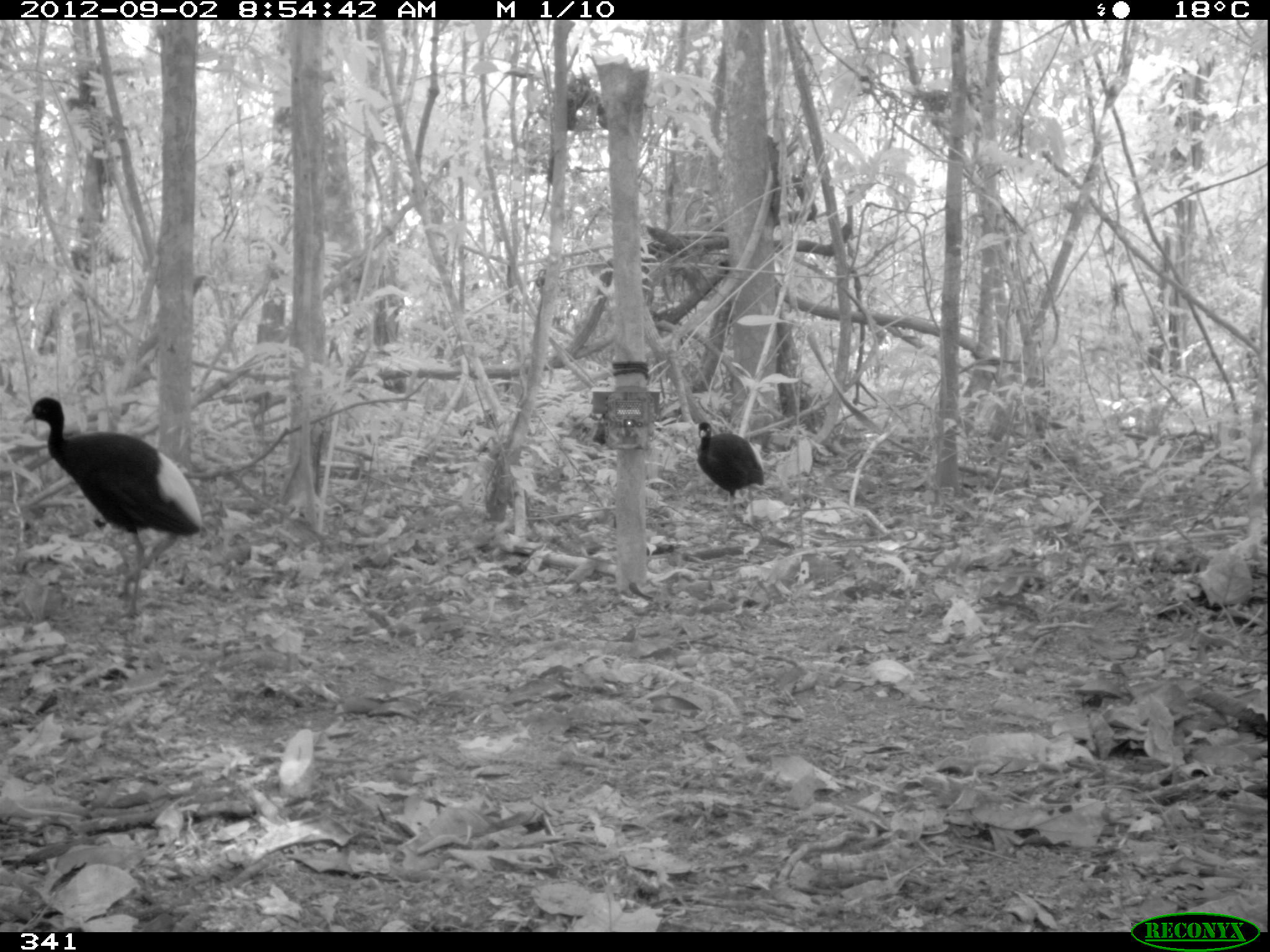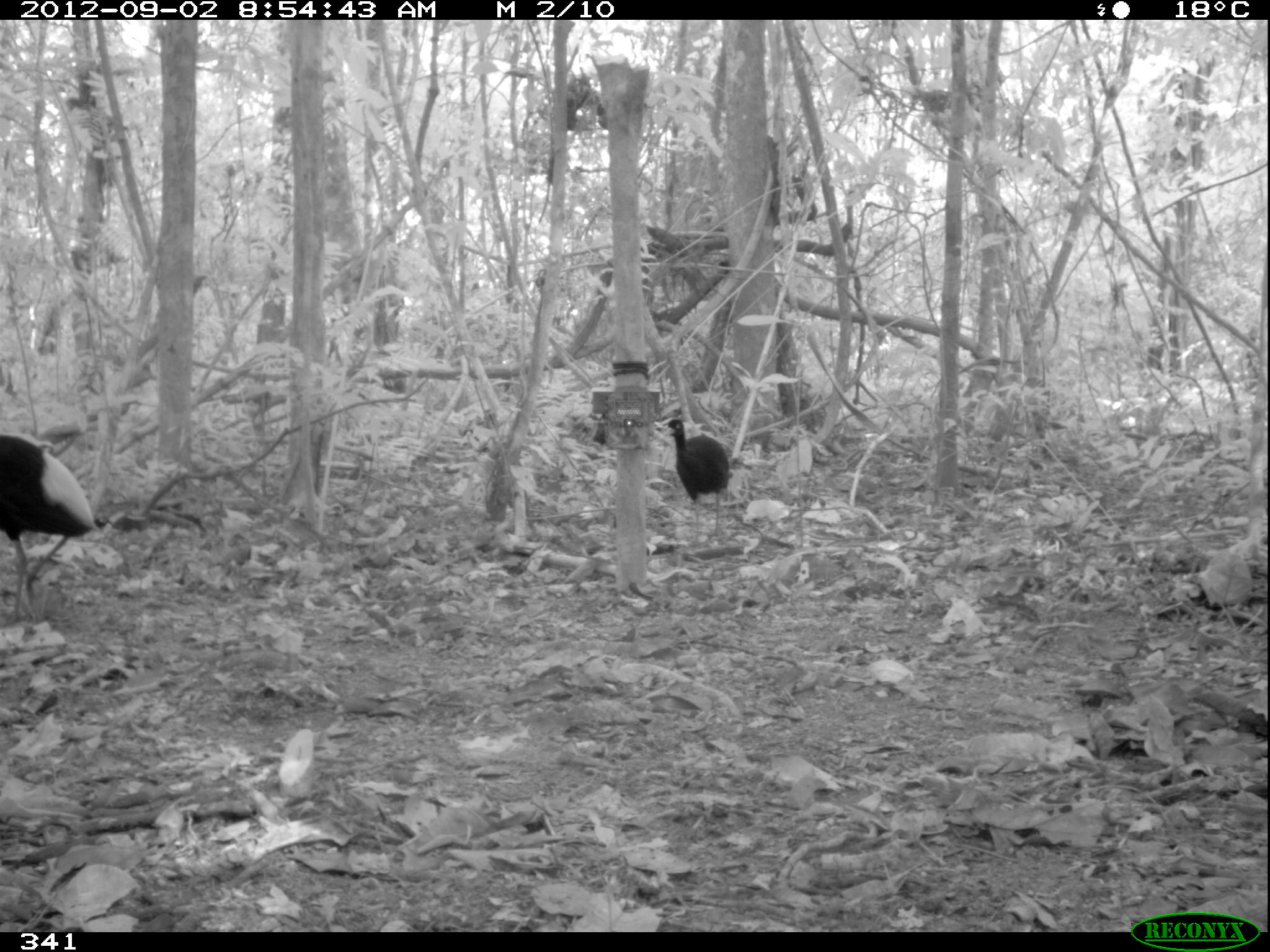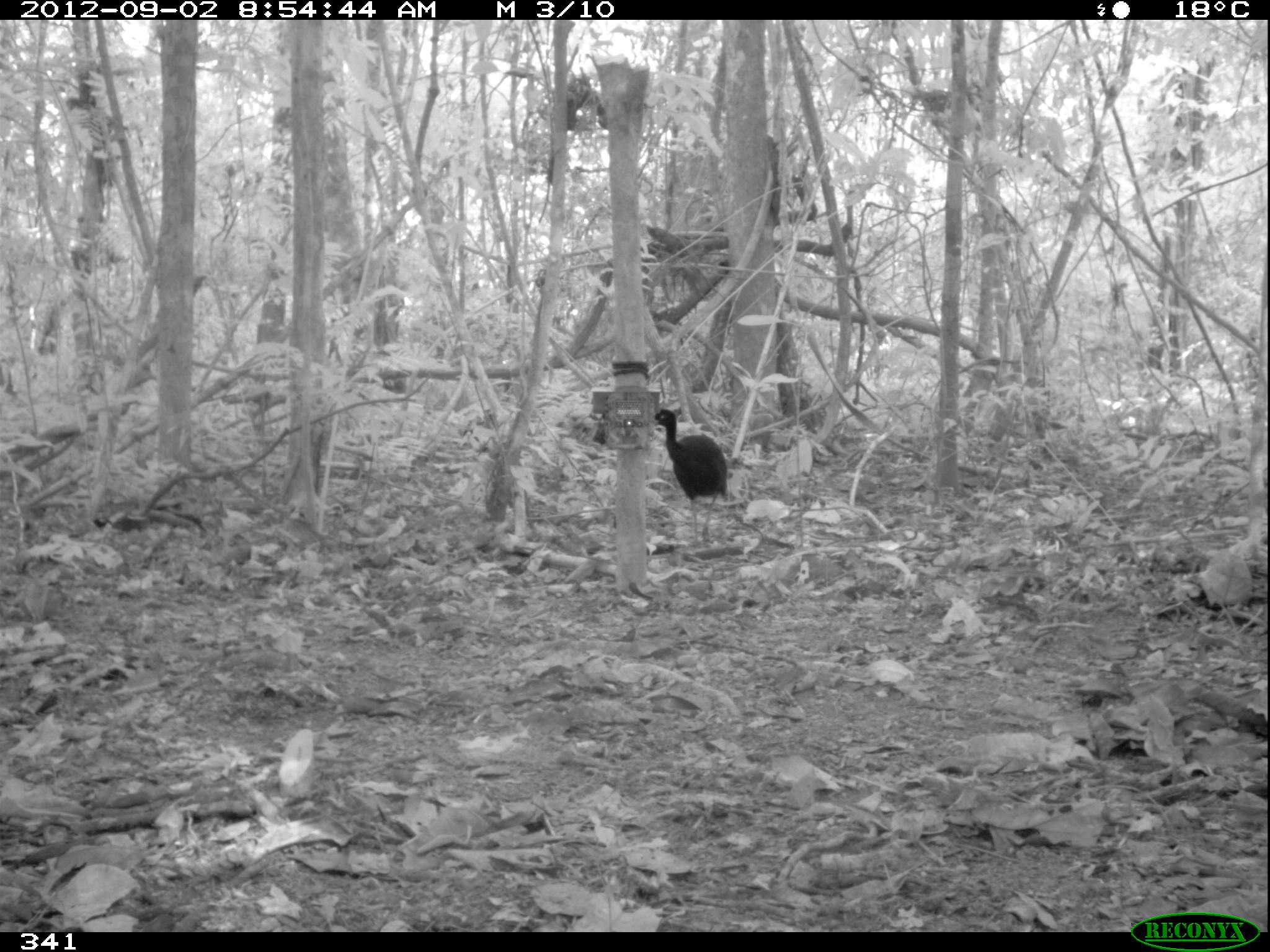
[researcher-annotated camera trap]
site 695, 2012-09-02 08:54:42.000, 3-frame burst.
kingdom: Animalia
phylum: Chordata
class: Aves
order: Gruiformes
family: Psophiidae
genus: Psophia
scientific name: Psophia leucoptera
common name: pale-winged trumpeter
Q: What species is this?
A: Psophia leucoptera (pale-winged trumpeter).